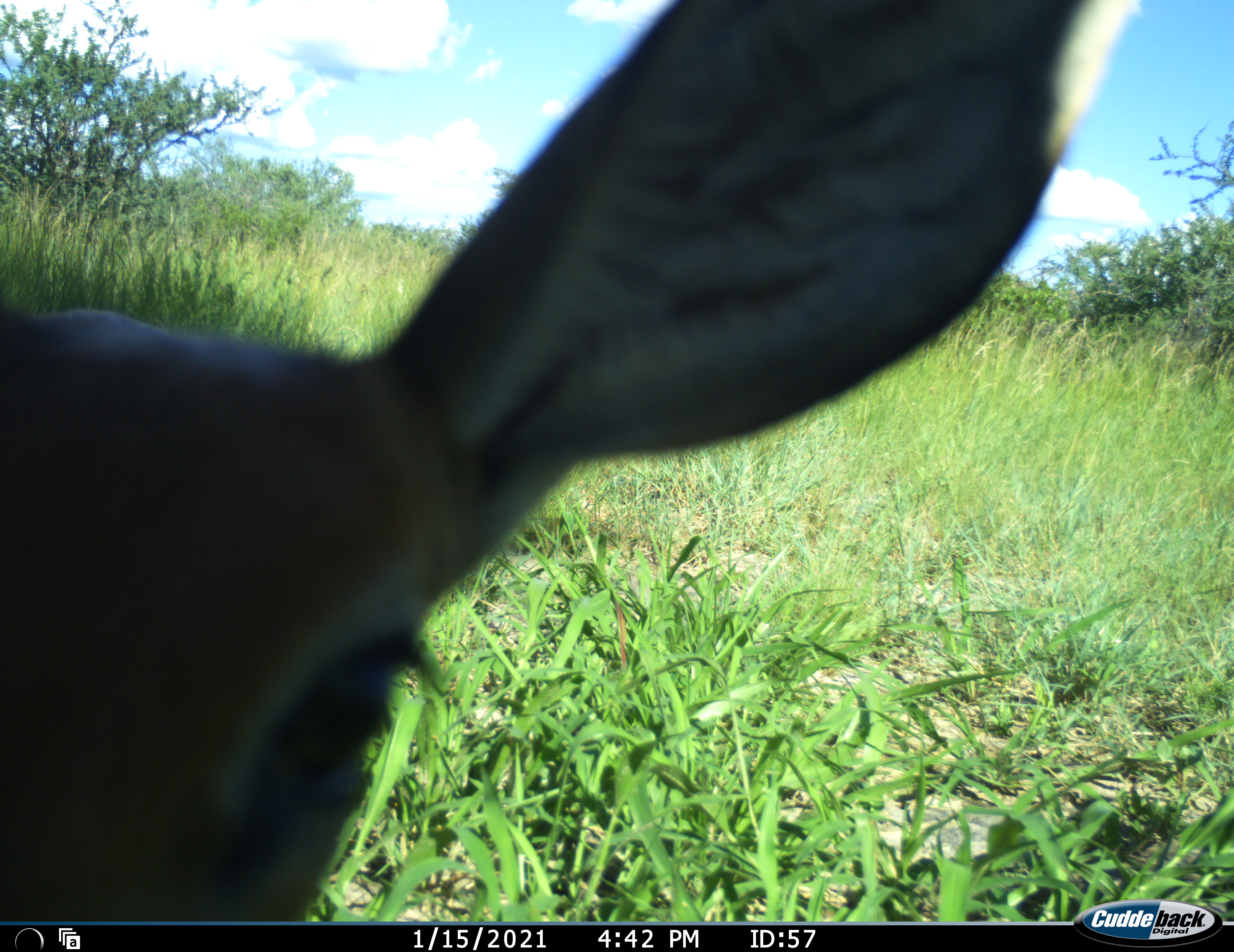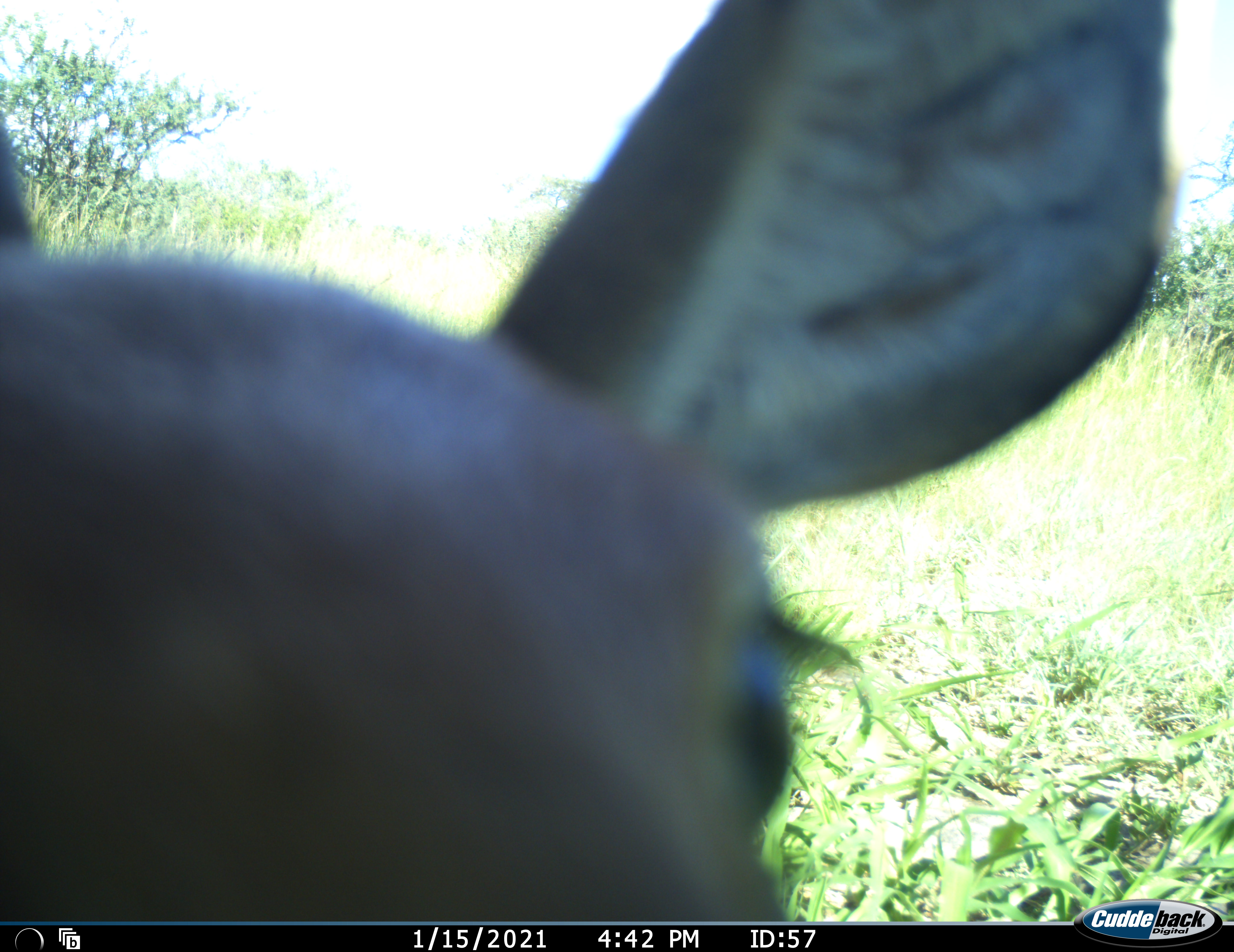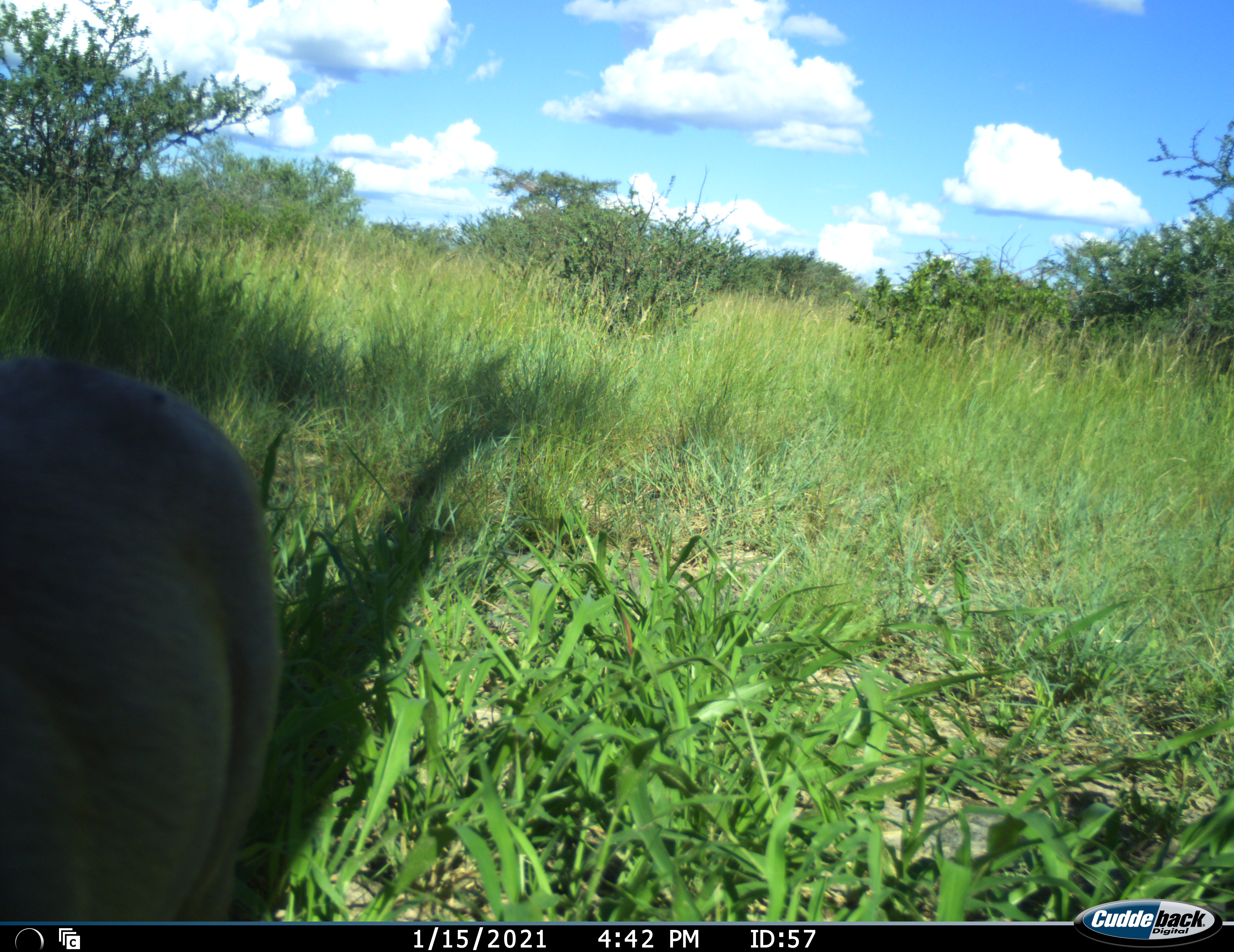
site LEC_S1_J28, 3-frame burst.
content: unidentified animal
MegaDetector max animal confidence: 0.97